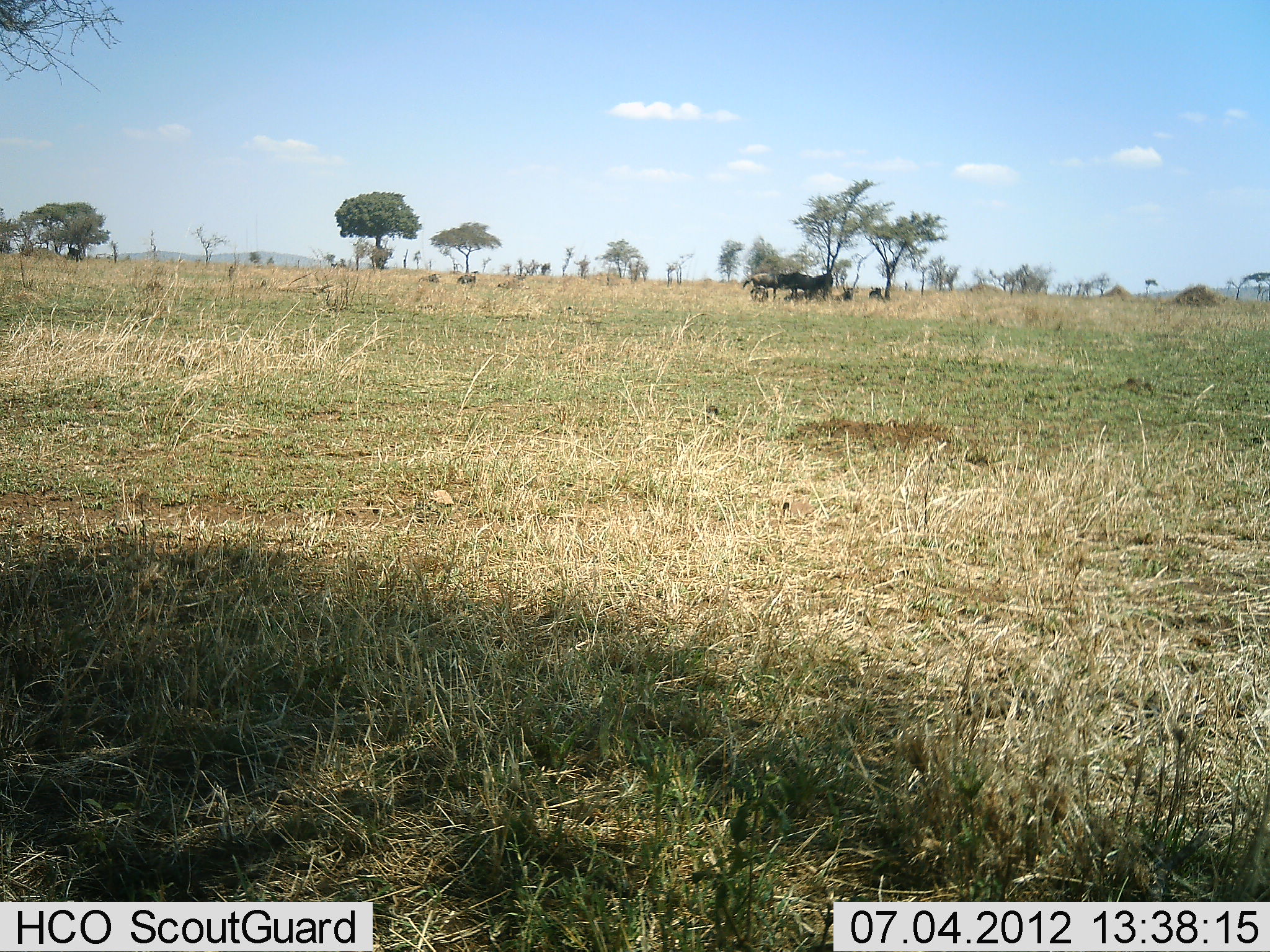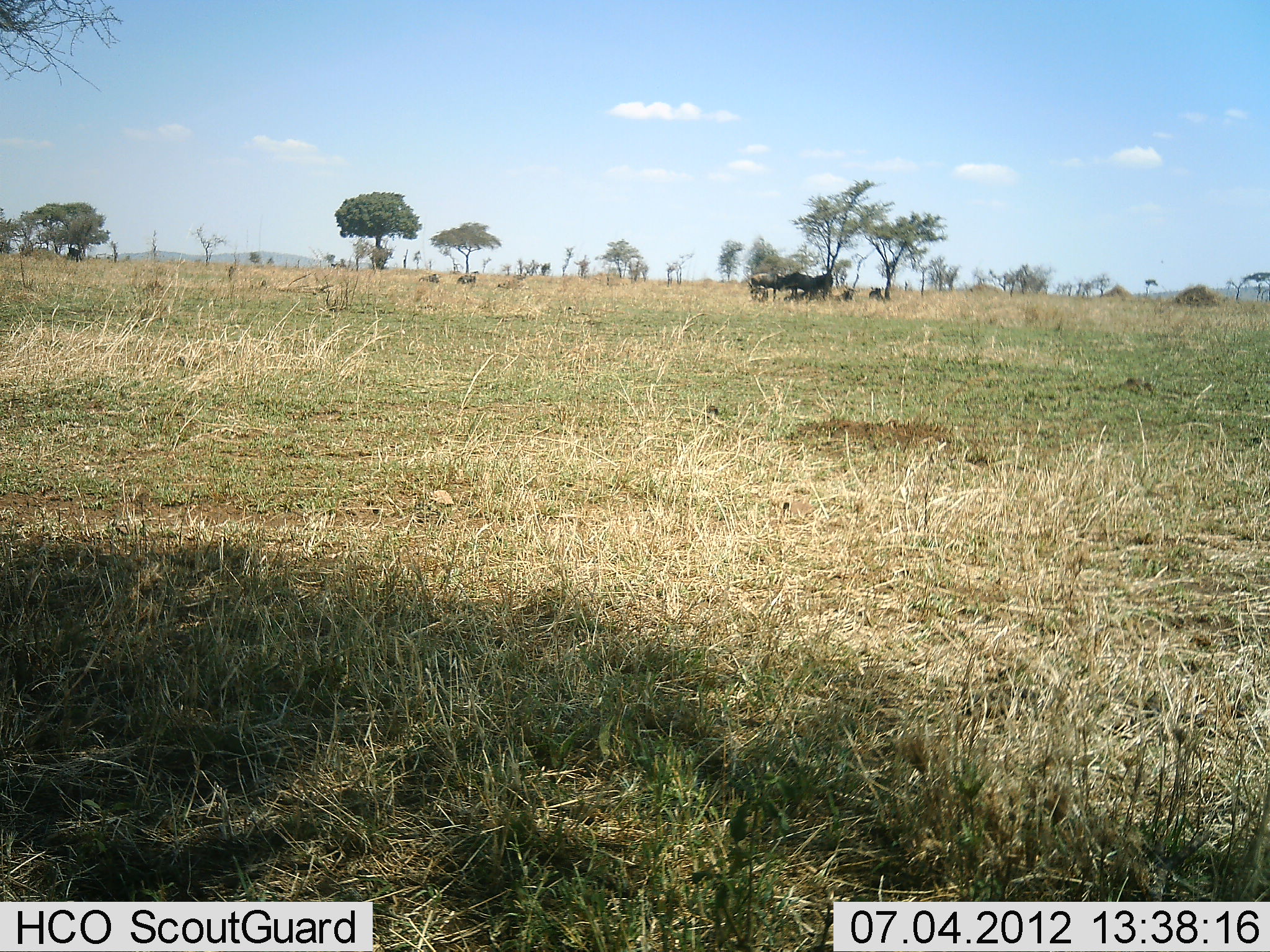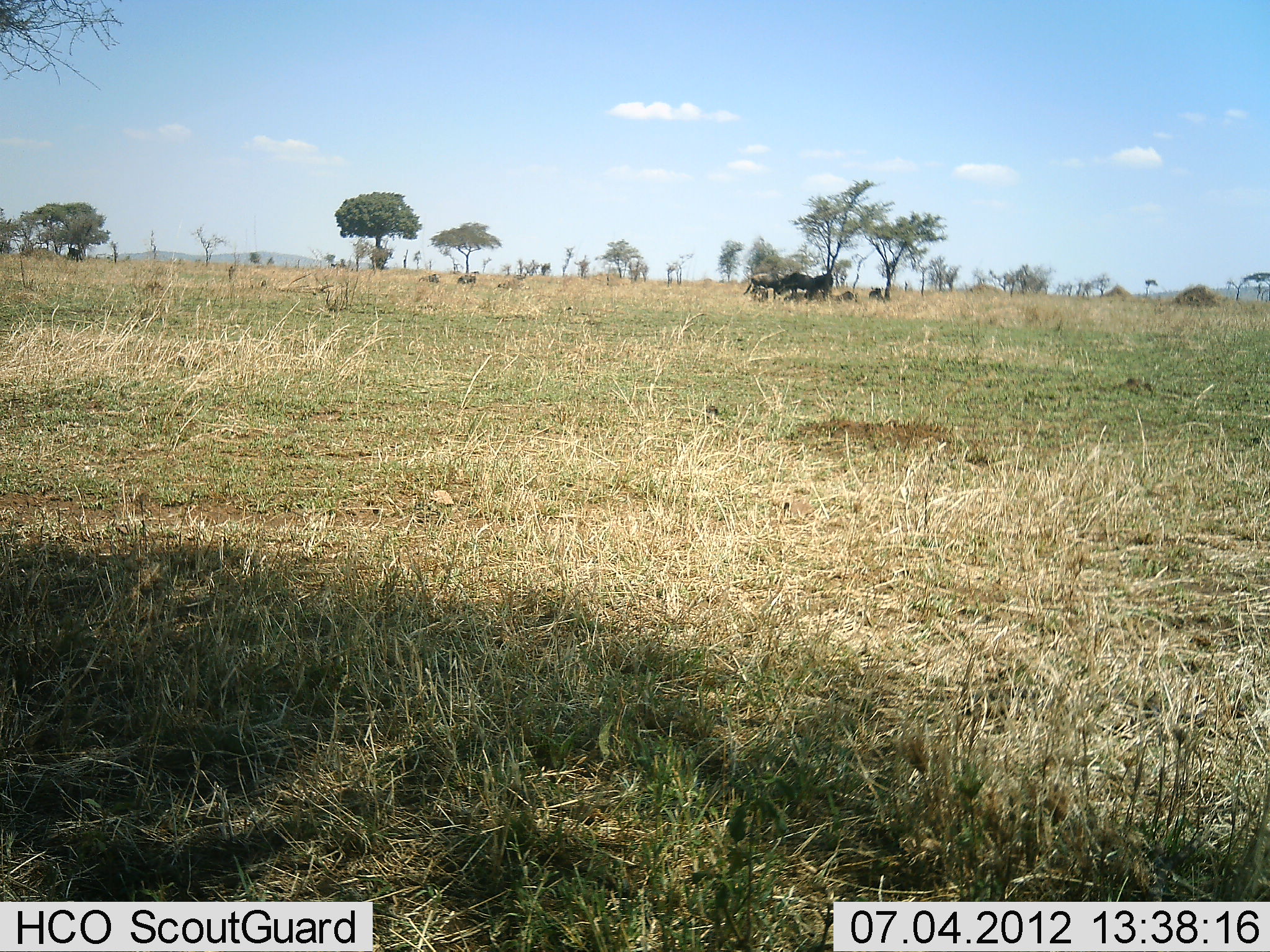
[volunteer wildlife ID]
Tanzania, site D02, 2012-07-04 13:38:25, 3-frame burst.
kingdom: Animalia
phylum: Chordata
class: Mammalia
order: Artiodactyla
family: Bovidae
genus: Connochaetes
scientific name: Connochaetes taurinus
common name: blue wildebeest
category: wildebeest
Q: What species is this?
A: Wildebeest (blue wildebeest) (Connochaetes taurinus).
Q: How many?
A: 7.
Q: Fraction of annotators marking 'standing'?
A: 70%.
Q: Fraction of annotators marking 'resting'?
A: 80%.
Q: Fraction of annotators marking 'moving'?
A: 0%.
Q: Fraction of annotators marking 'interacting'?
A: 0%.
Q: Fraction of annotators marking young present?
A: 0%.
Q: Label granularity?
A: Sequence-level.